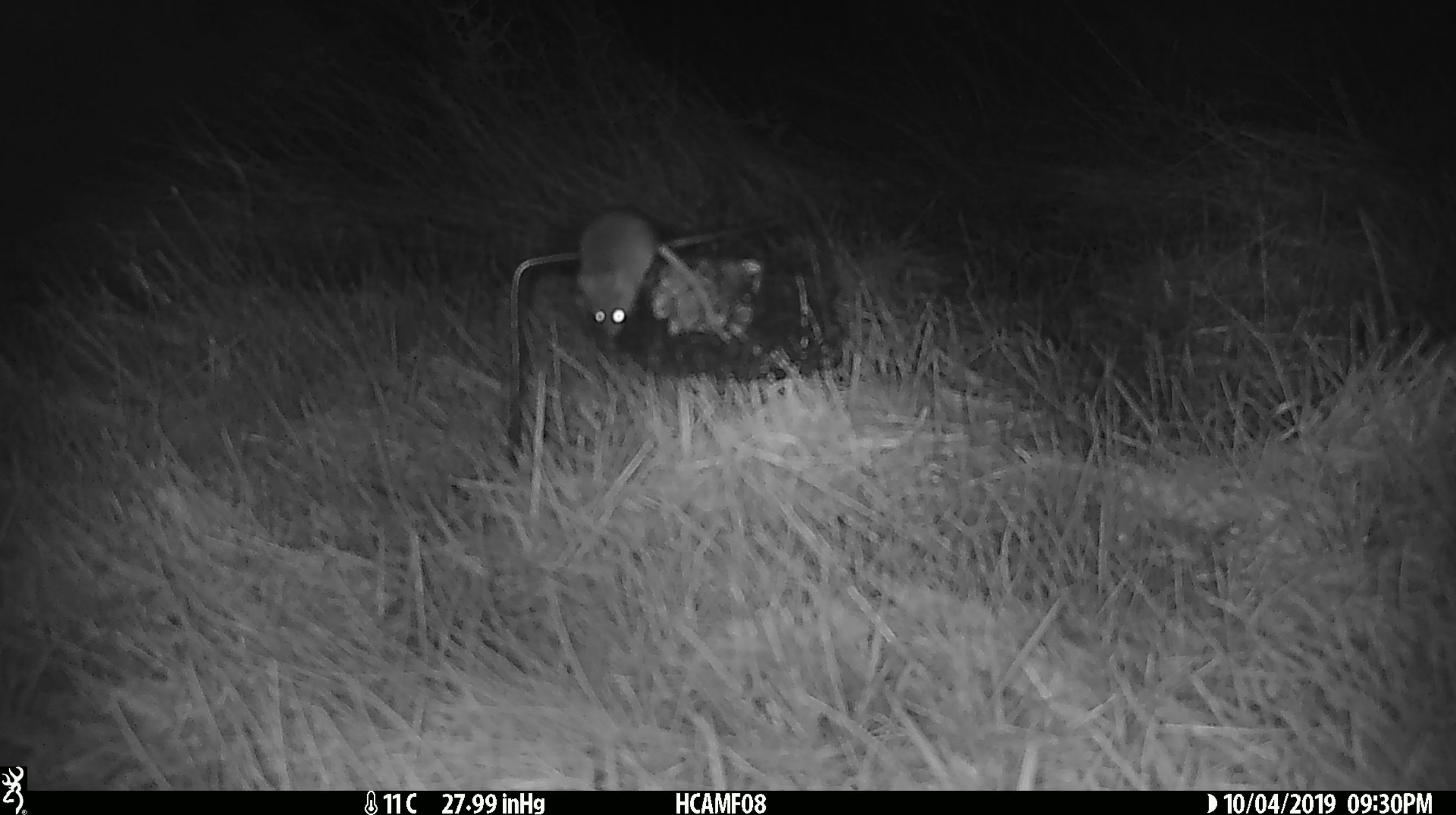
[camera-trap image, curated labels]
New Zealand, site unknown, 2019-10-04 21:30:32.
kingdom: Animalia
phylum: Chordata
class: Mammalia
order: Rodentia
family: Muridae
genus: Mus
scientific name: Mus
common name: mouse